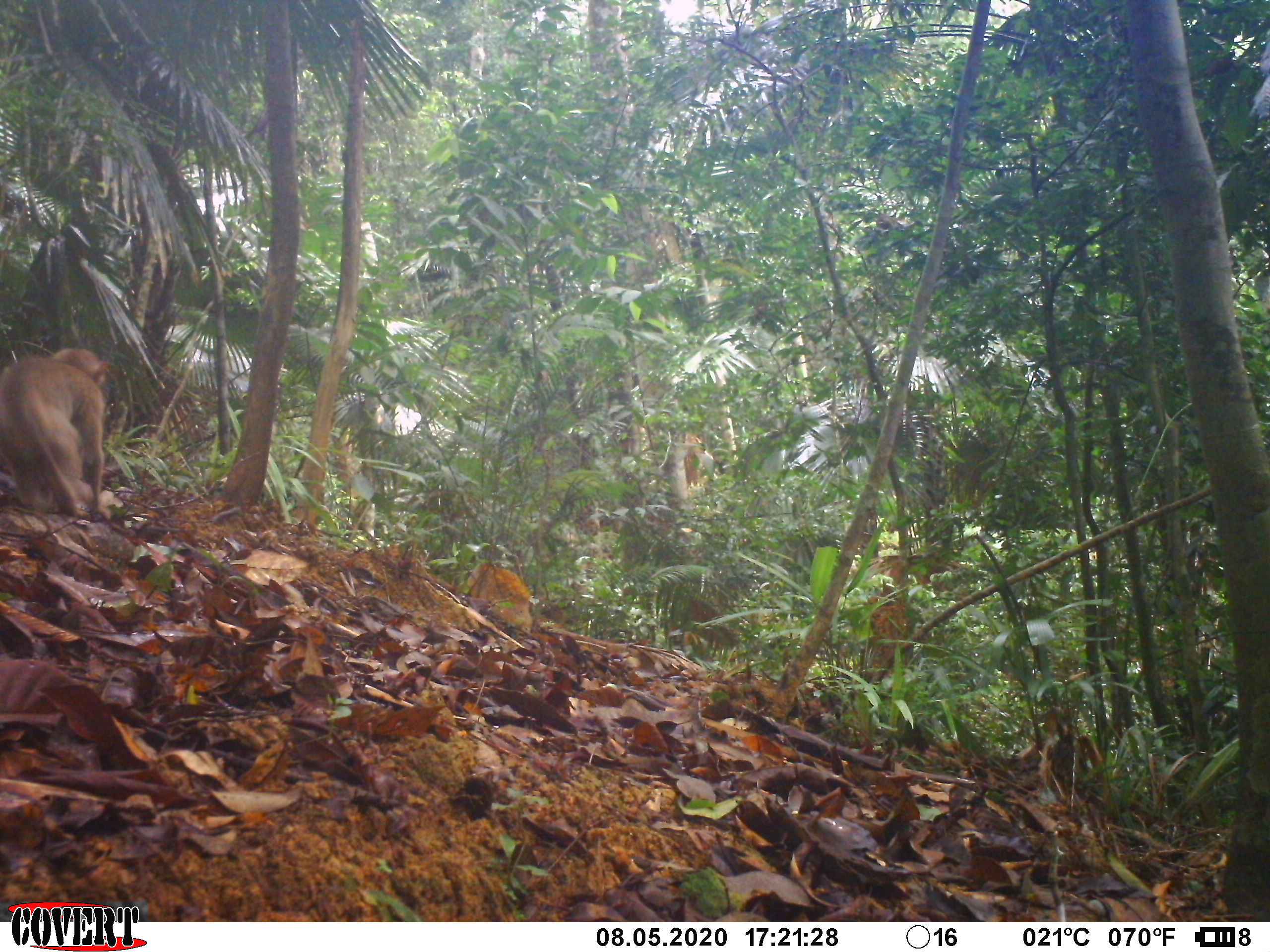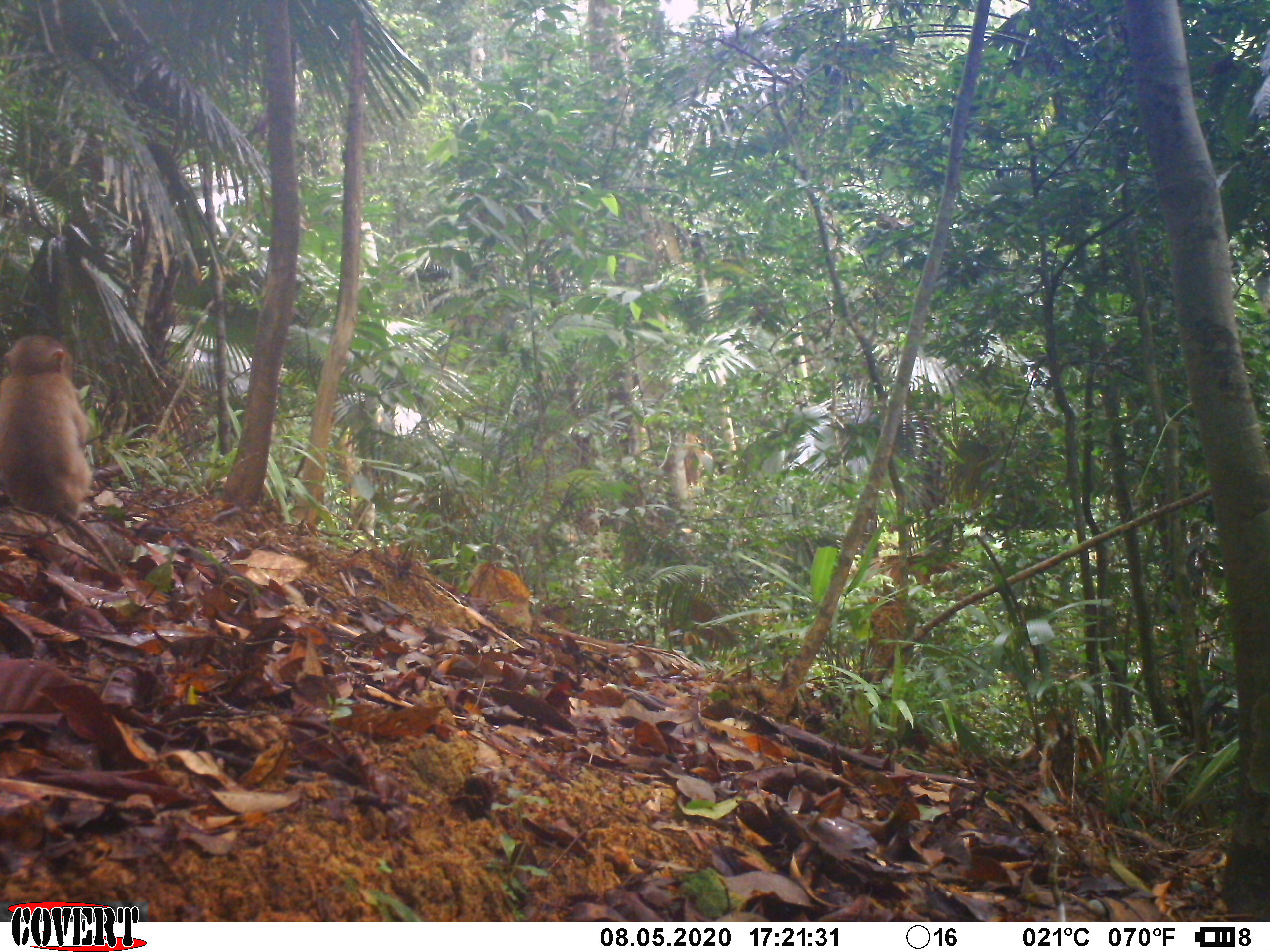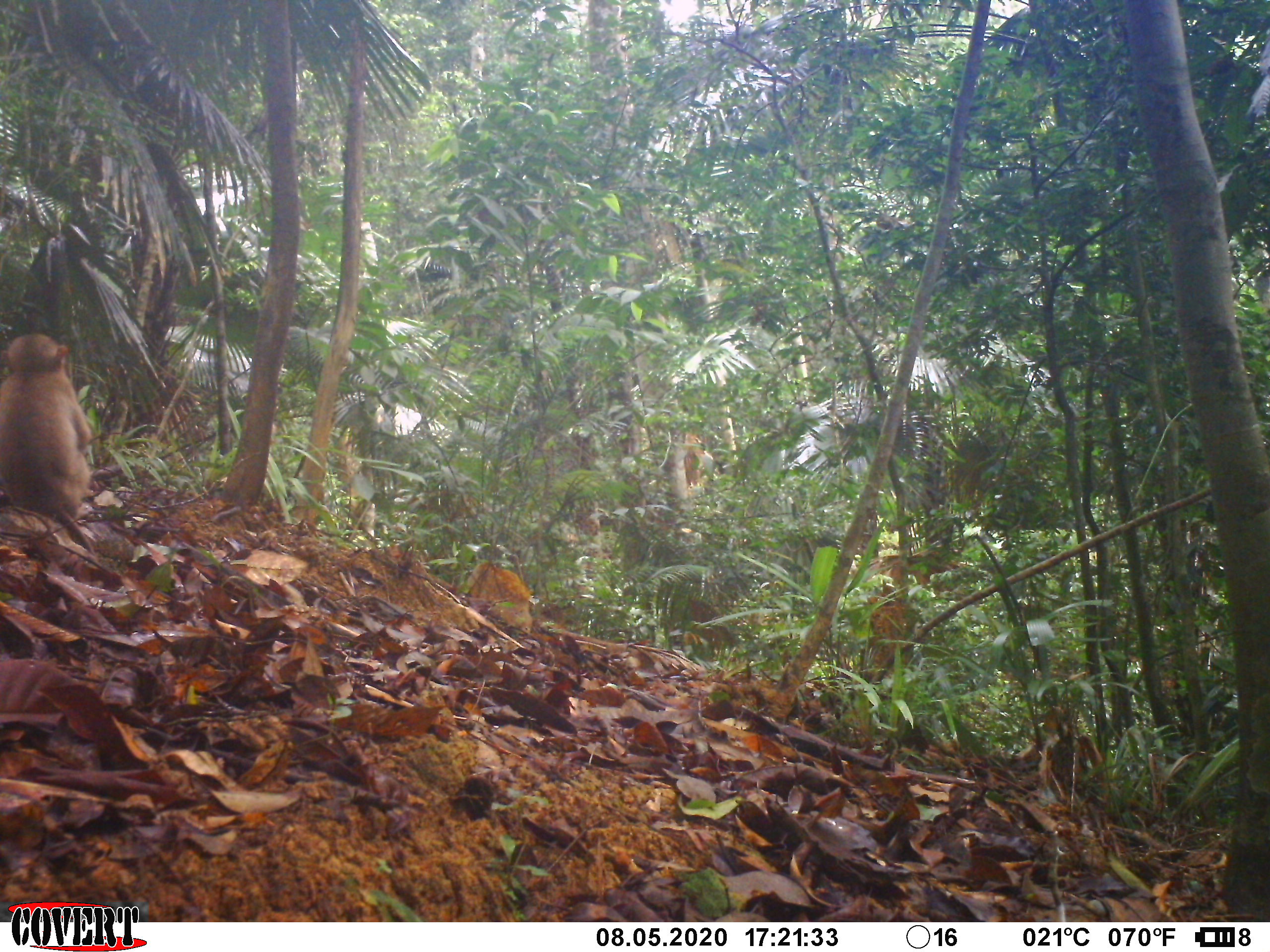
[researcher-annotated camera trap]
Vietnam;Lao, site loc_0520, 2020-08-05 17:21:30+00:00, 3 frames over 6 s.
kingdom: Animalia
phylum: Chordata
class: Mammalia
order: Primates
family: Cercopithecidae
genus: Macaca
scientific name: Macaca nemestrina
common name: pig-tailed macaque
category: pig tailed macaque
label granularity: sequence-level